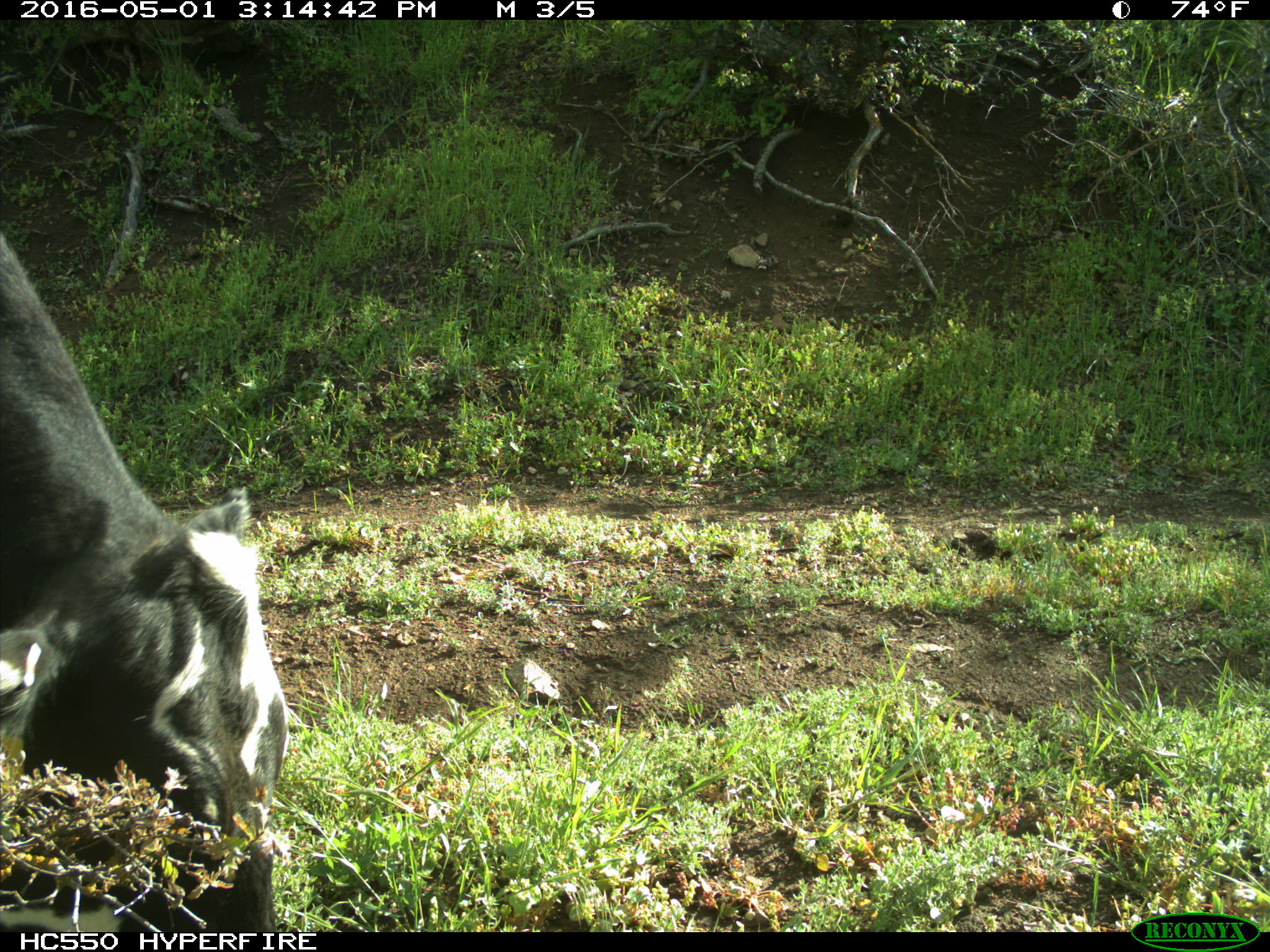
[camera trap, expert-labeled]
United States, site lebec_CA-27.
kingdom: Animalia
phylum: Chordata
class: Mammalia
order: Artiodactyla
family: Bovidae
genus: Bos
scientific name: Bos taurus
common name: domestic cow